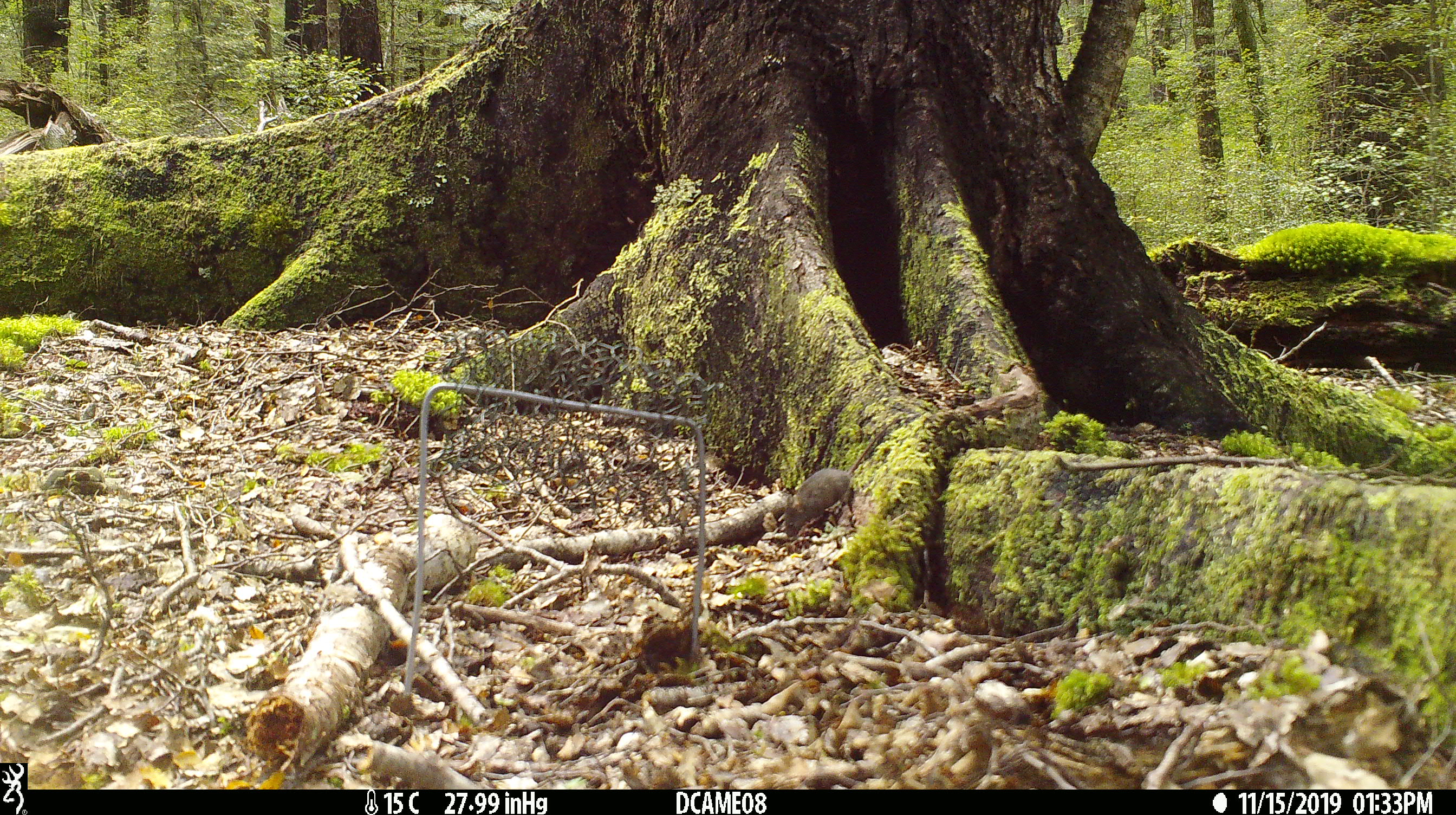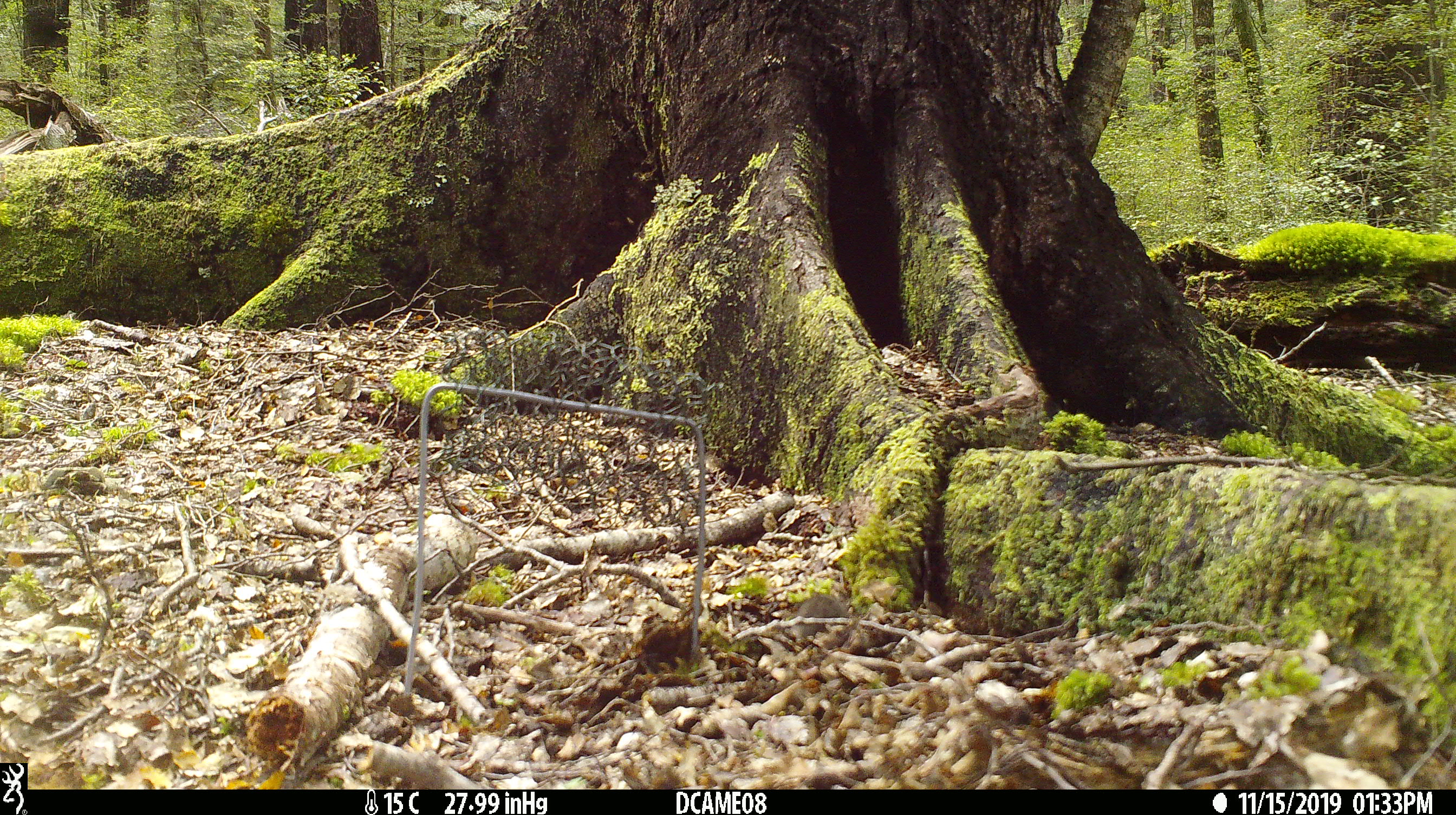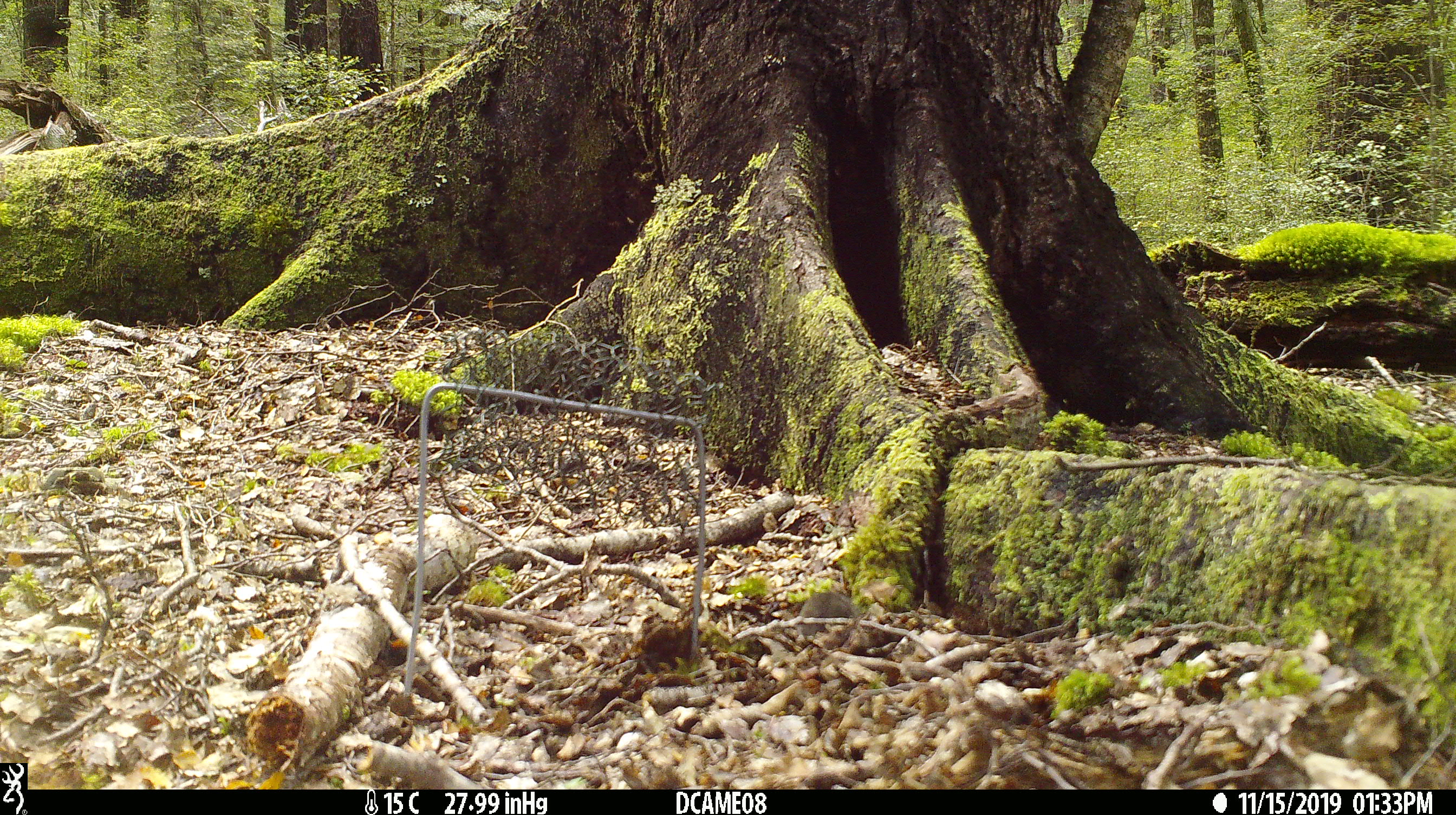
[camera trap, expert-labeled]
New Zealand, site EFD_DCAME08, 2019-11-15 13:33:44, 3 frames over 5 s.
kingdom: Animalia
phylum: Chordata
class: Mammalia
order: Rodentia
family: Muridae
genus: Mus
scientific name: Mus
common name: mouse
Mouse (Mus).